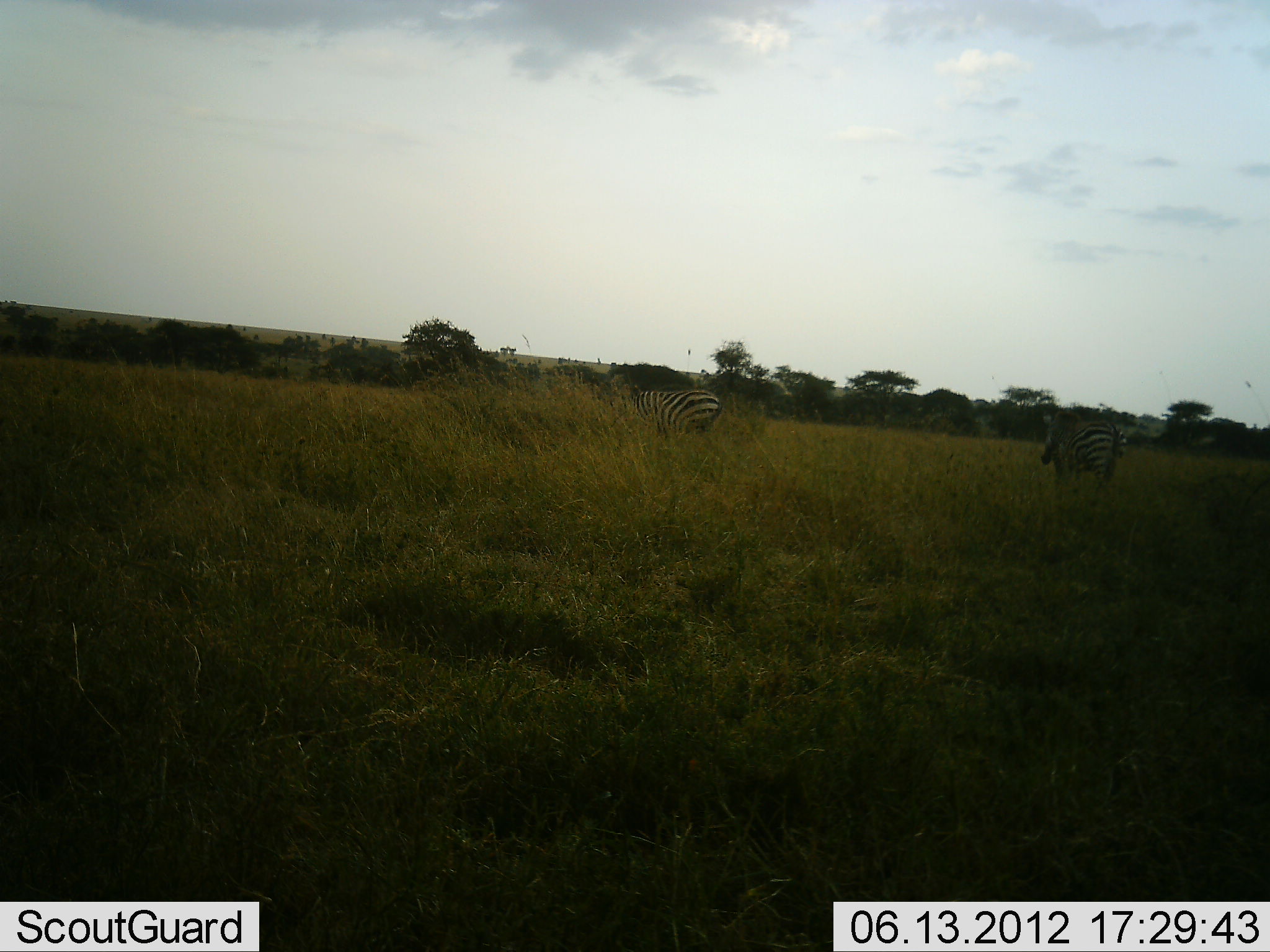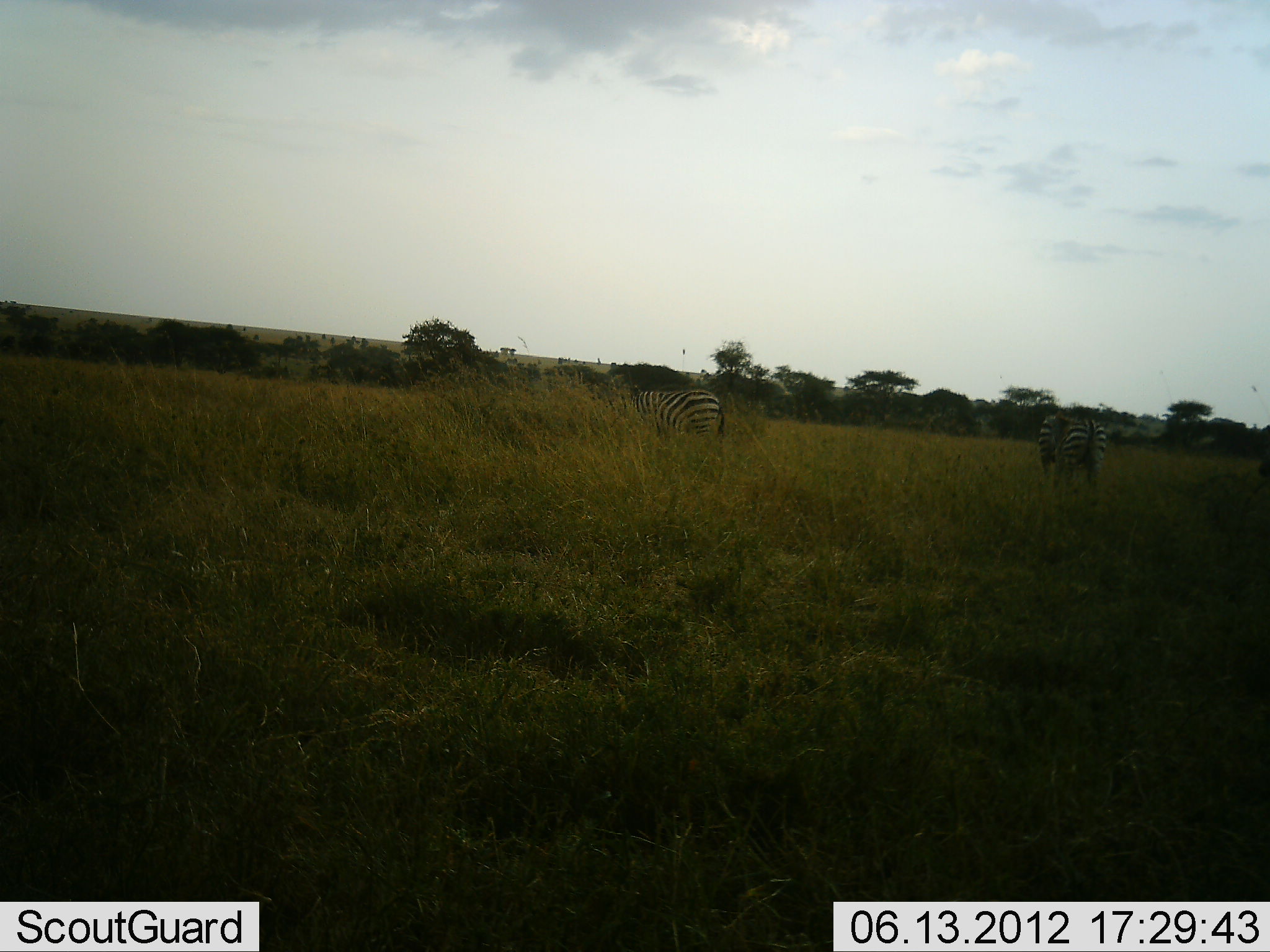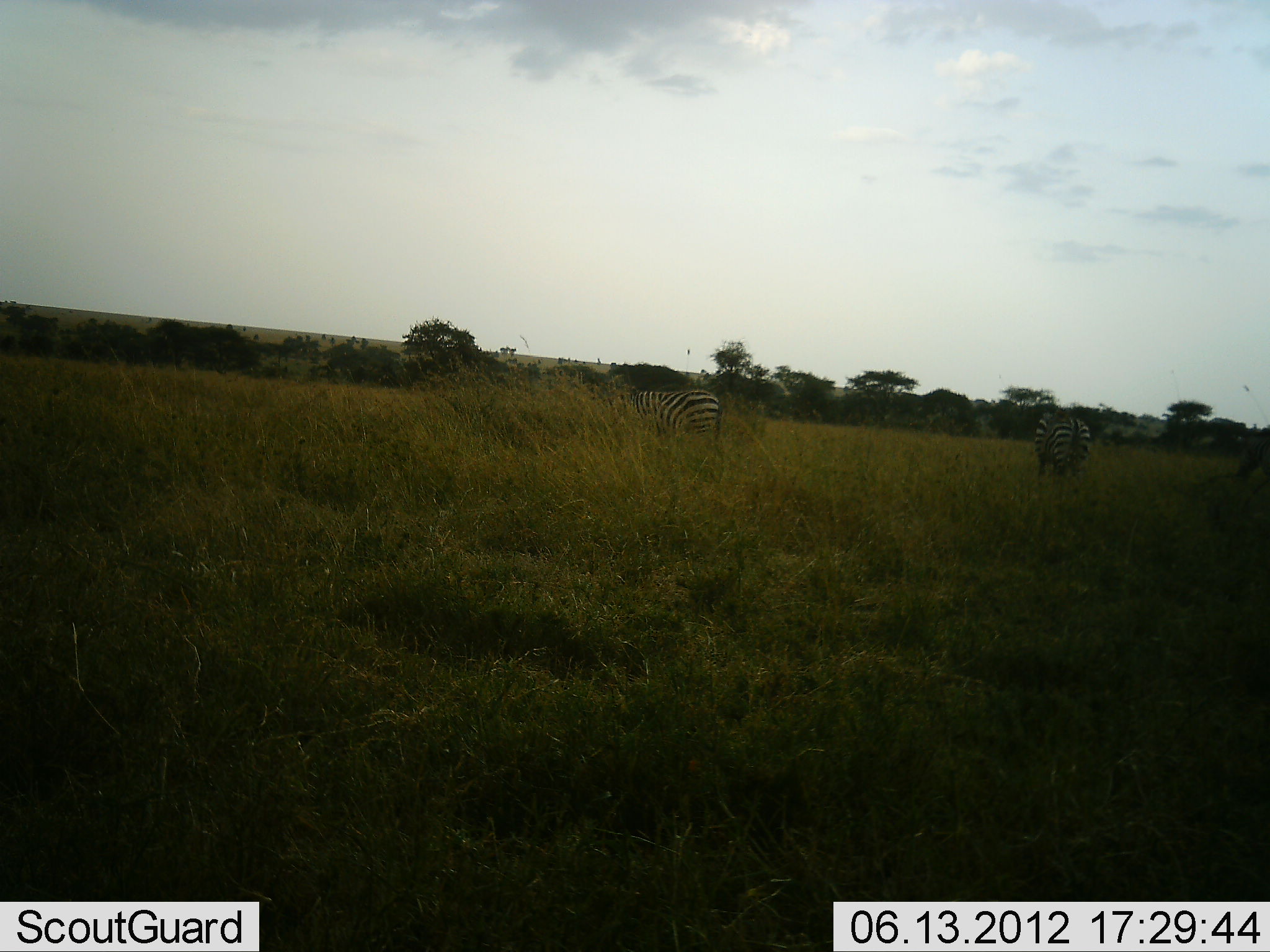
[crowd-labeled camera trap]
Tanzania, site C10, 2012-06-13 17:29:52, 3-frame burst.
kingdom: Animalia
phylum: Chordata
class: Mammalia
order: Perissodactyla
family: Equidae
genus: Equus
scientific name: Equus quagga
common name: plains zebra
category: zebra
Zebra (plains zebra) (Equus quagga), count 2. Behavior (volunteer vote fractions): standing 40%, resting 0%, moving 30%, interacting 0%. Young present (vote fraction): 0%. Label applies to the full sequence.